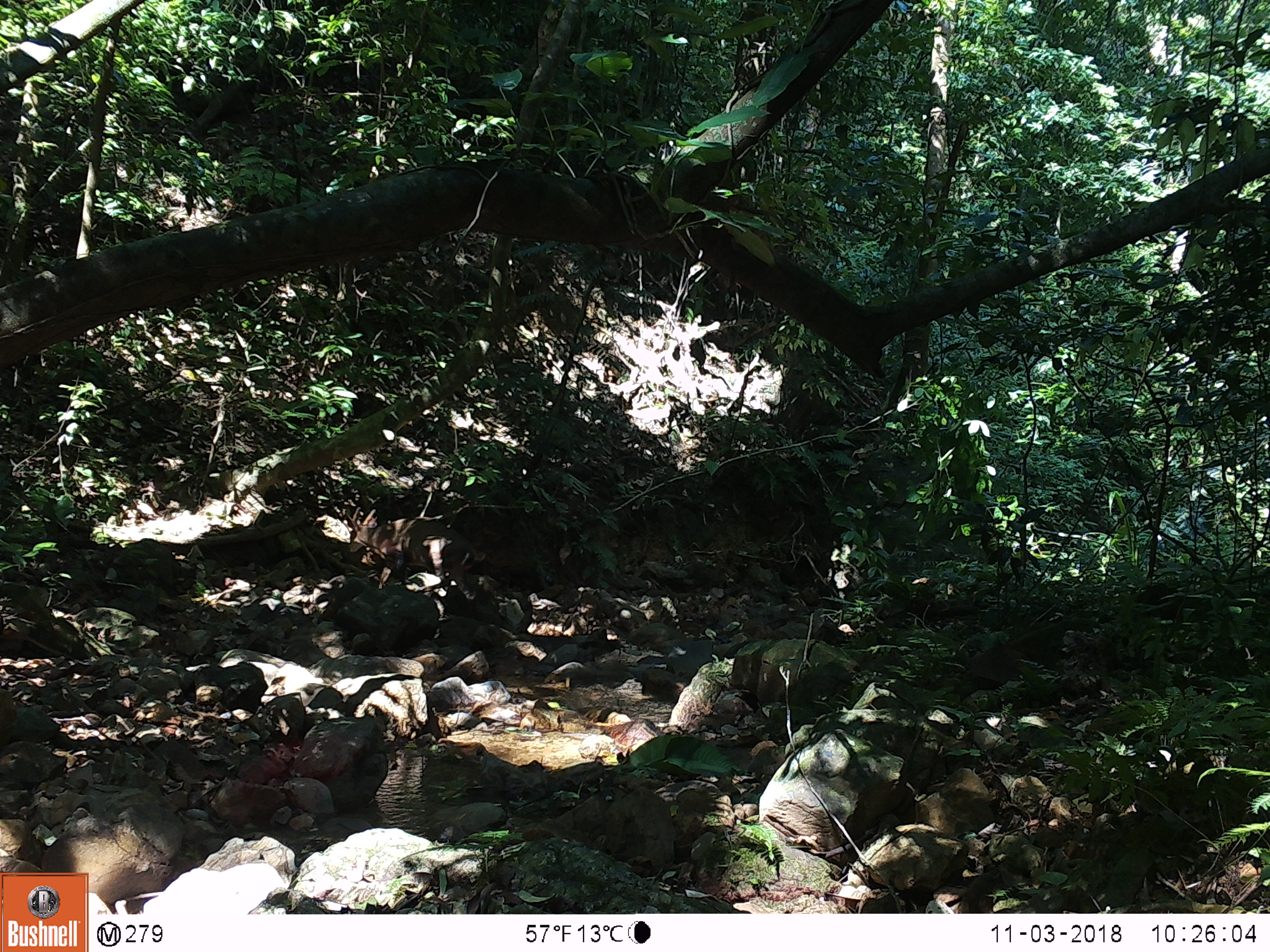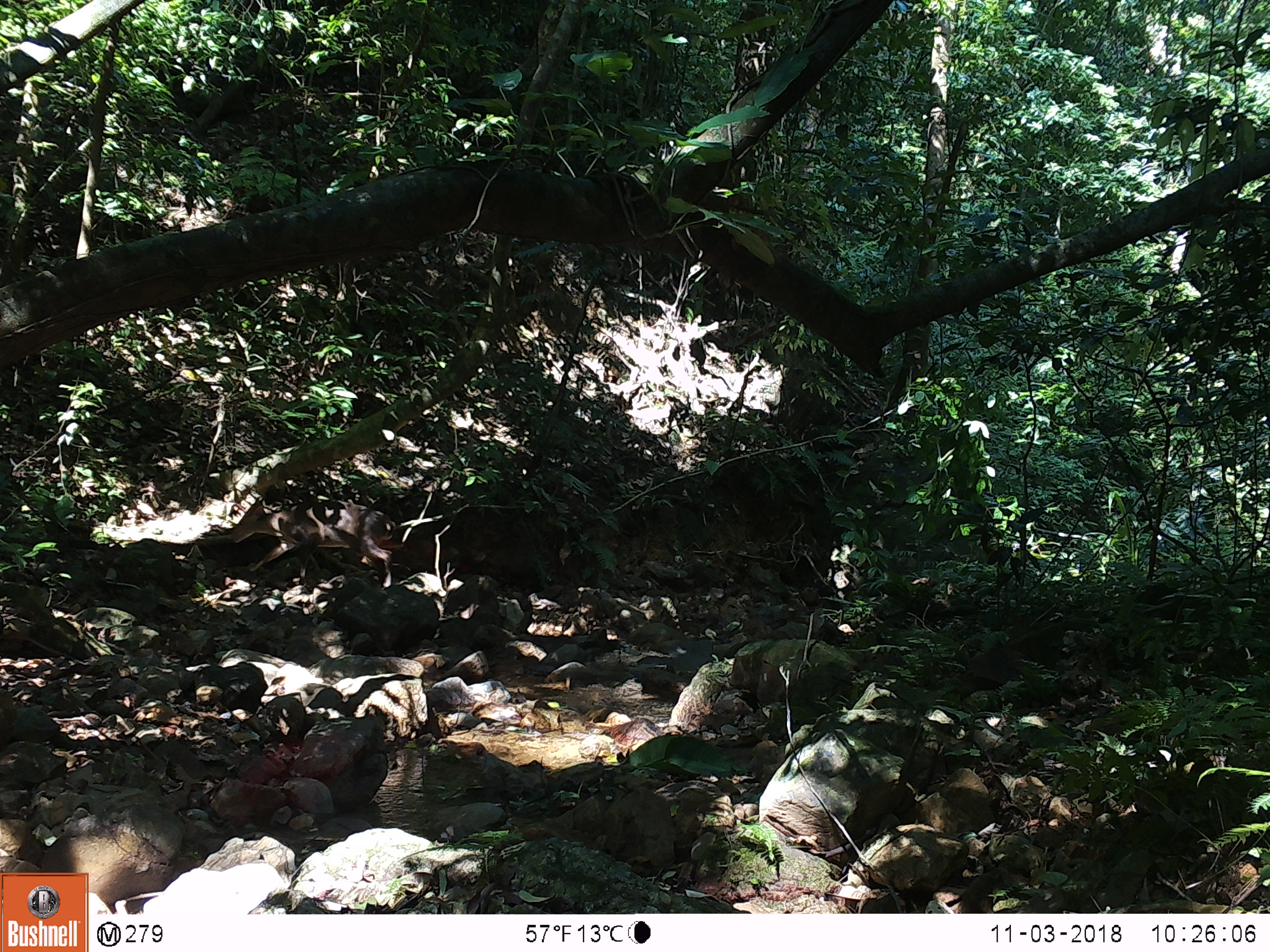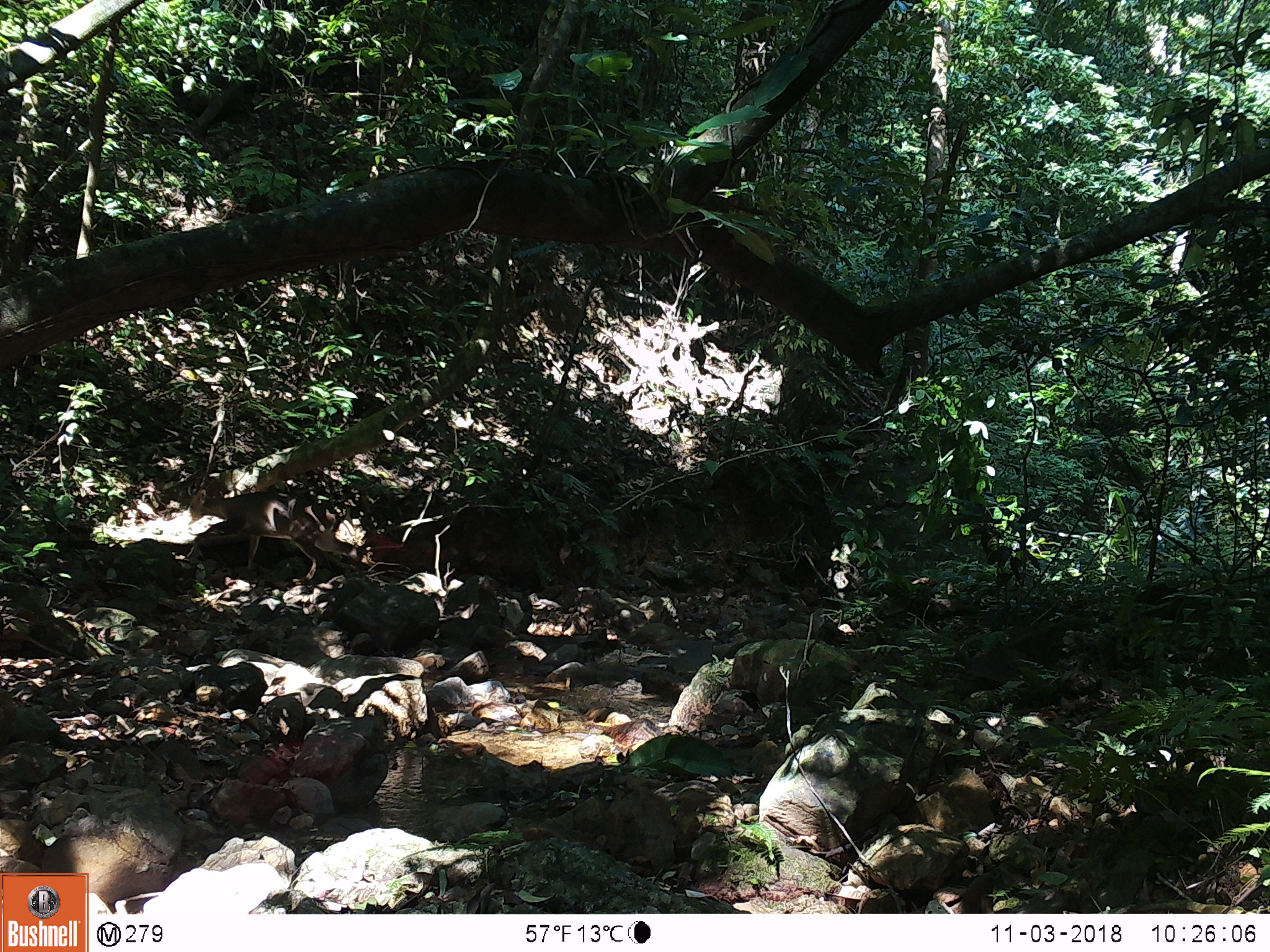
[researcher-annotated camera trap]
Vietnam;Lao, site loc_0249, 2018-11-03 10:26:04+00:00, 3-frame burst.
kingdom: Animalia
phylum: Chordata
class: Mammalia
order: Artiodactyla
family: Cervidae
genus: Muntiacus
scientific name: Muntiacus vuquangensis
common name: large-antlered muntjac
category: large antlered muntjac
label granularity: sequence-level